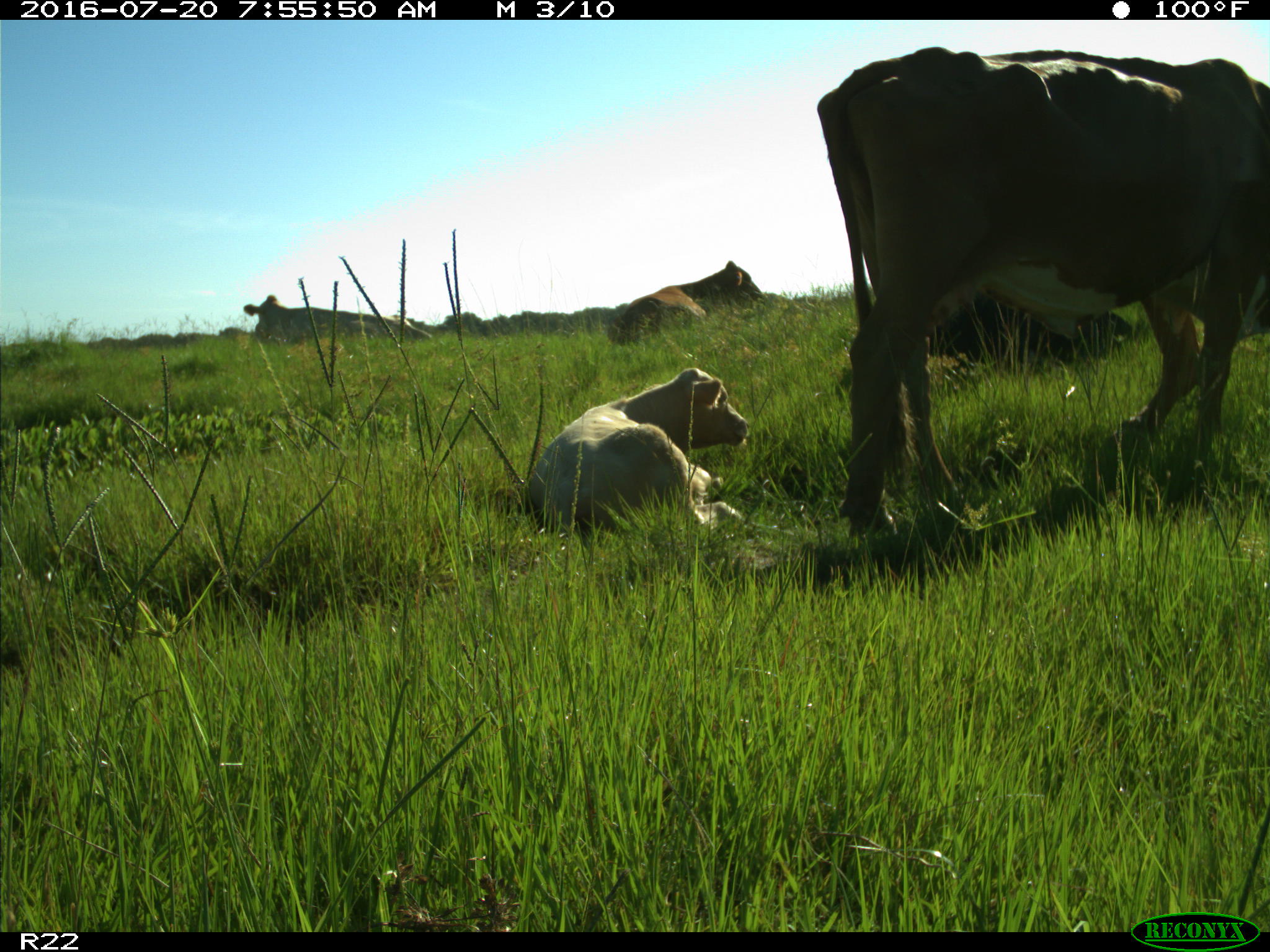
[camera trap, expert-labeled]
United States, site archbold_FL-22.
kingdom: Animalia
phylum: Chordata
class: Mammalia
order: Artiodactyla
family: Bovidae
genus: Bos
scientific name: Bos taurus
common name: domestic cow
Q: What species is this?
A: Bos taurus (domestic cow).